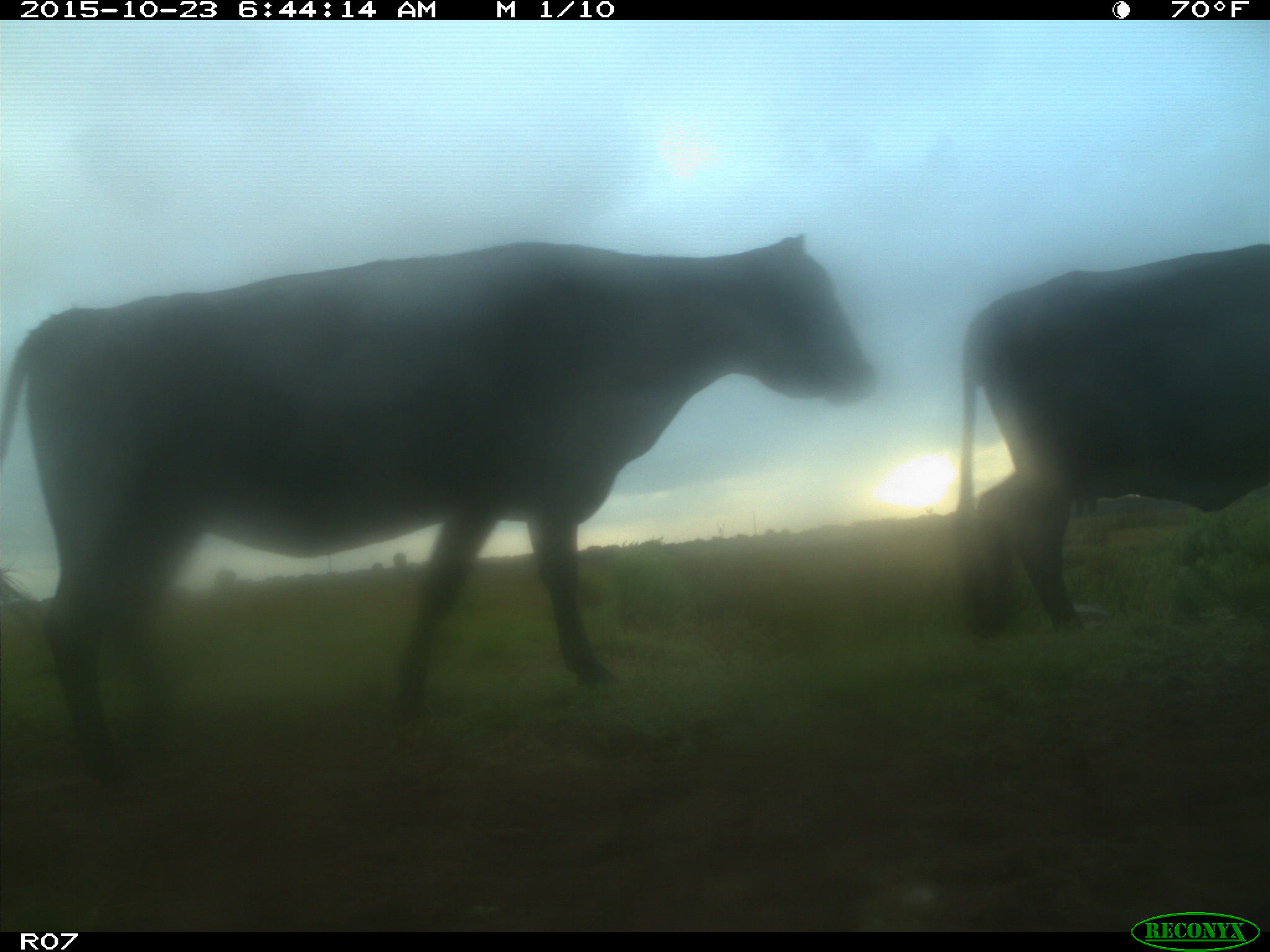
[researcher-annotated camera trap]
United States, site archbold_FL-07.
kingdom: Animalia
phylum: Chordata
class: Mammalia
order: Artiodactyla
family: Bovidae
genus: Bos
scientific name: Bos taurus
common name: domestic cow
Bos taurus (domestic cow).